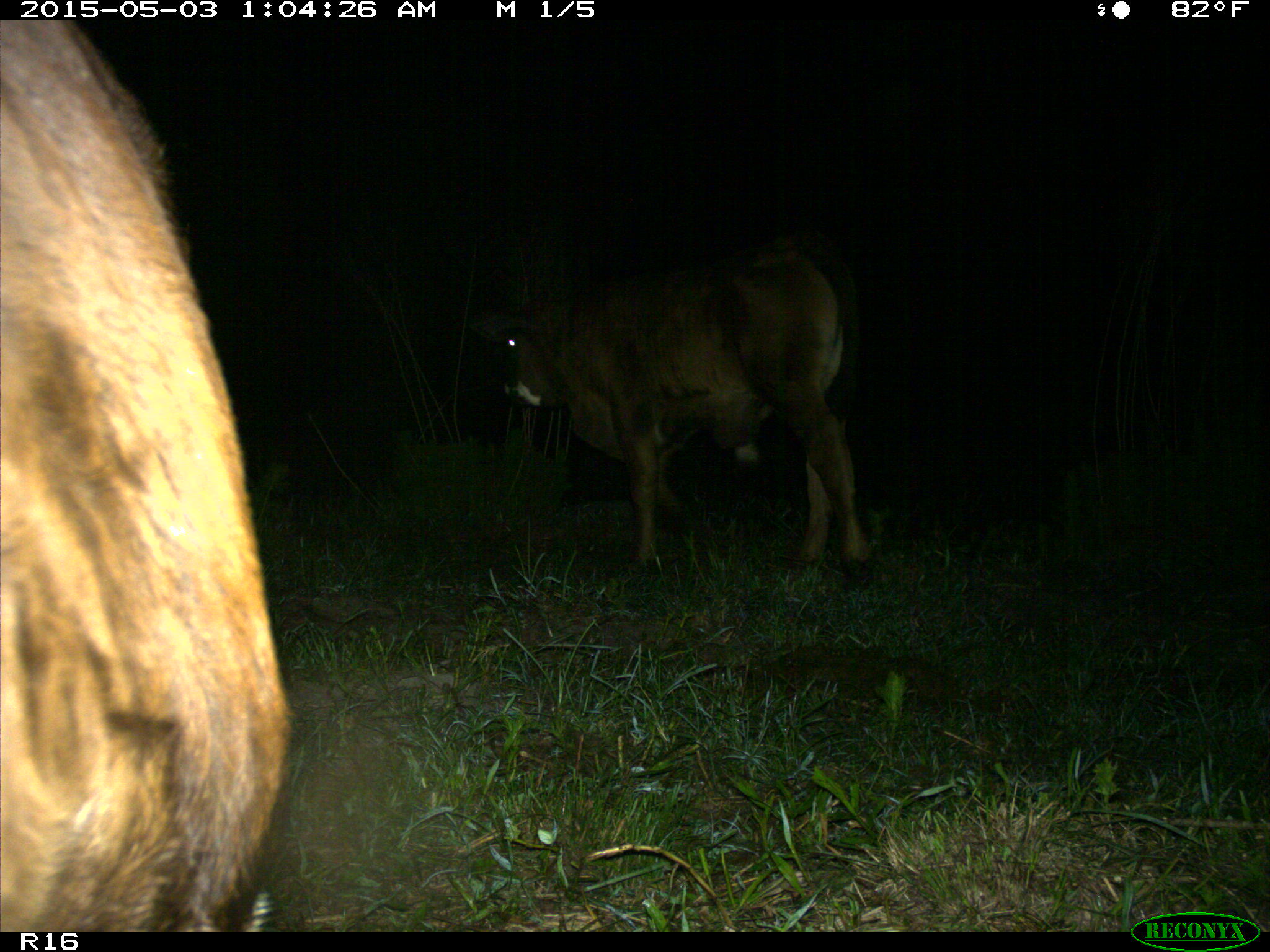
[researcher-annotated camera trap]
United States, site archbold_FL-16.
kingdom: Animalia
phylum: Chordata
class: Mammalia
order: Artiodactyla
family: Bovidae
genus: Bos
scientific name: Bos taurus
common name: domestic cow